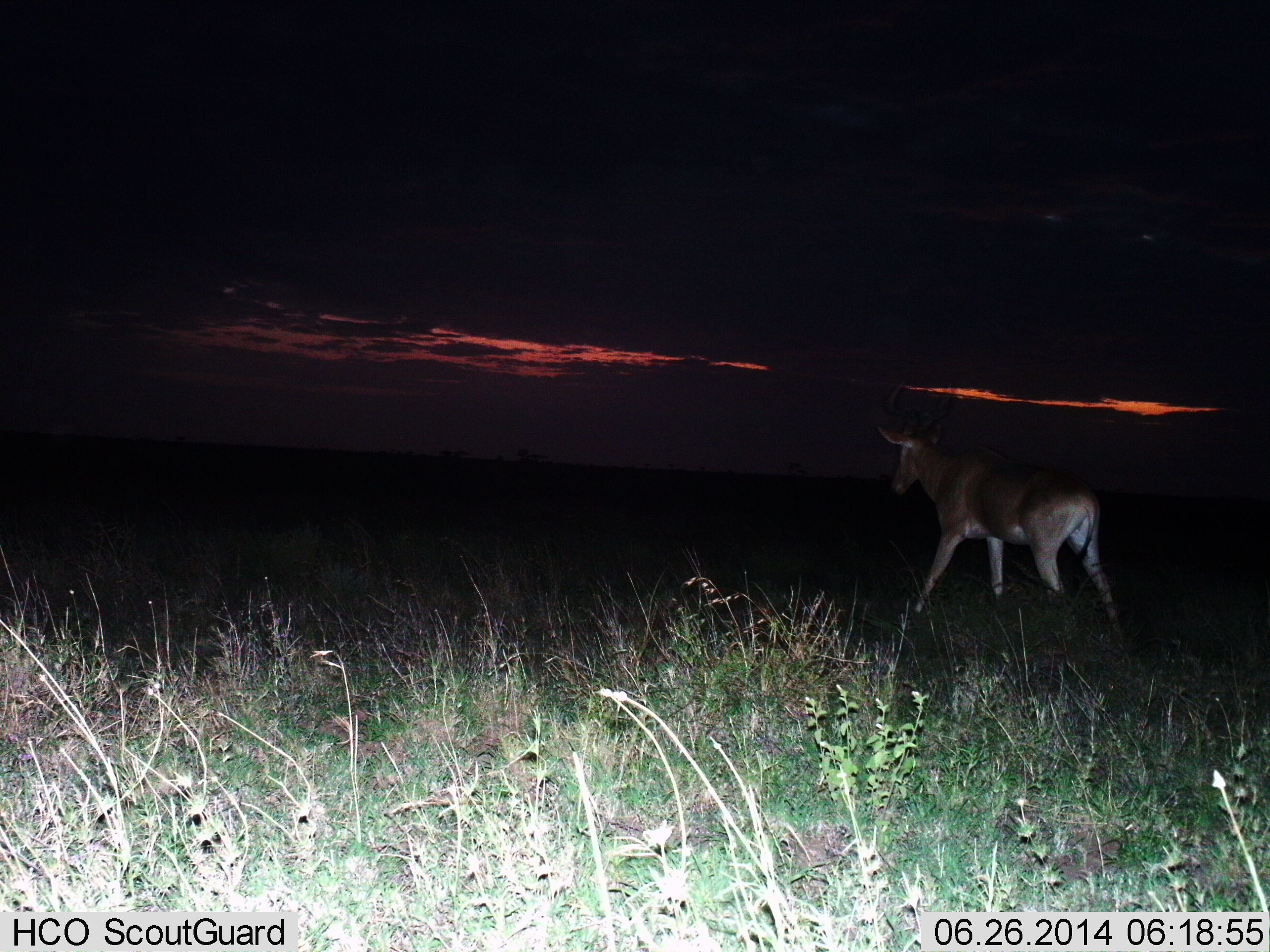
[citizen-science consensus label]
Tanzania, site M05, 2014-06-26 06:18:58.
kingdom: Animalia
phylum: Chordata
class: Mammalia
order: Artiodactyla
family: Bovidae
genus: Alcelaphus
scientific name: Alcelaphus buselaphus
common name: hartebeest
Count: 1.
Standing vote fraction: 0%.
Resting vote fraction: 0%.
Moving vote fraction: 100%.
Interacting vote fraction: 0%.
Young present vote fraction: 0%.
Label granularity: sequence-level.